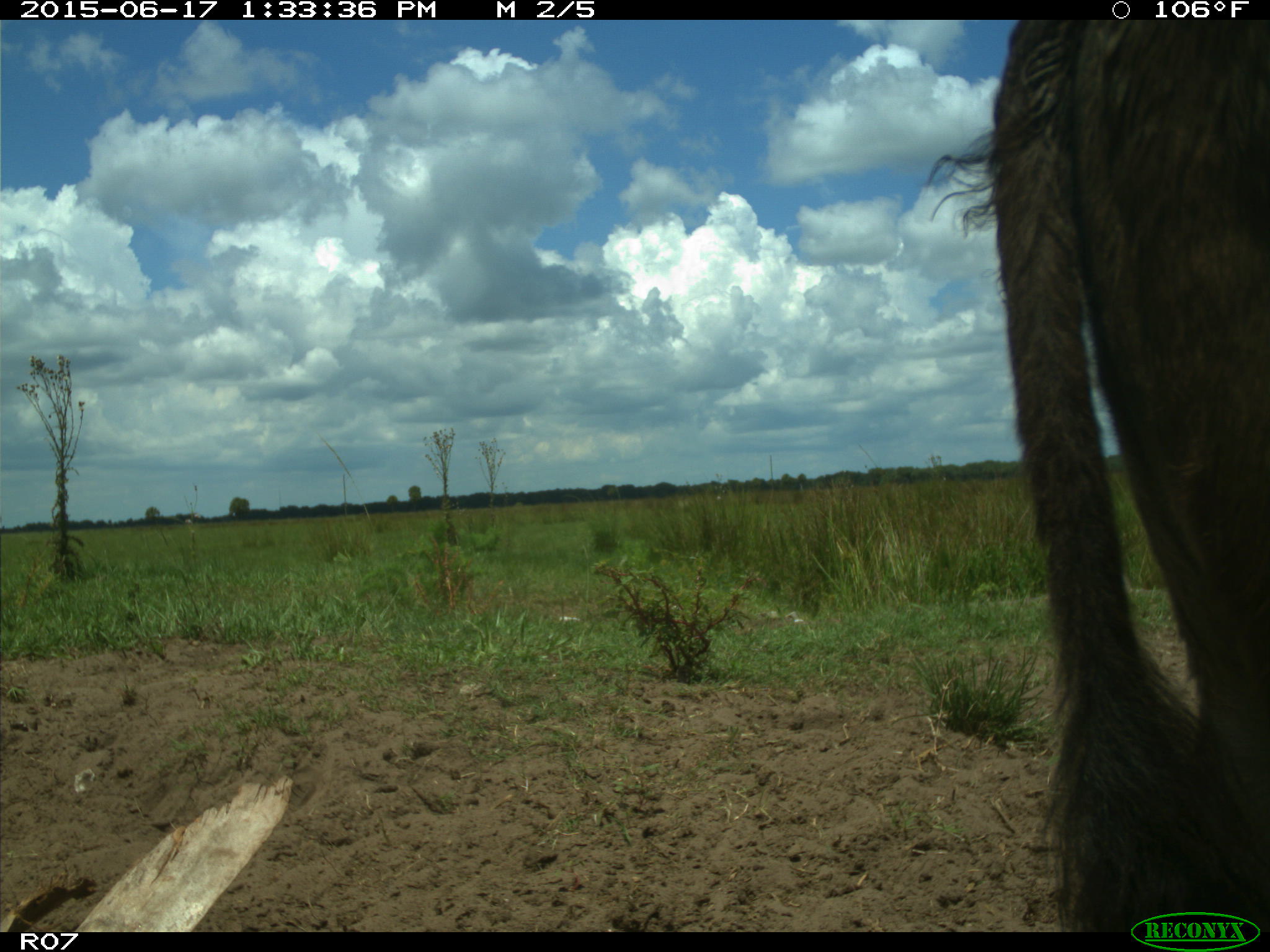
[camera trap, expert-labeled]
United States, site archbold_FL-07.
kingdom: Animalia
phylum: Chordata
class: Mammalia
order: Artiodactyla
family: Bovidae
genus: Bos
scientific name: Bos taurus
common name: domestic cow